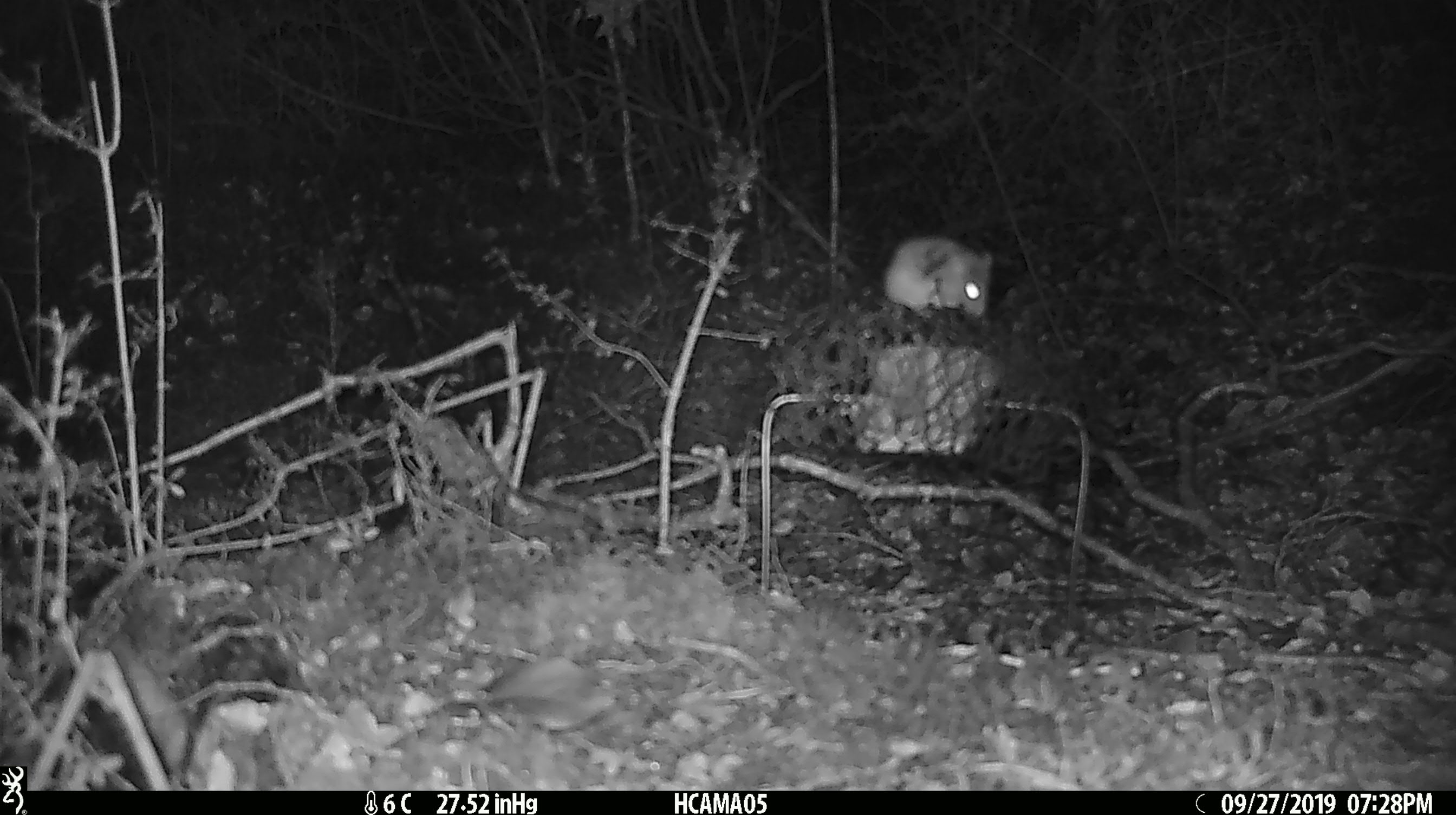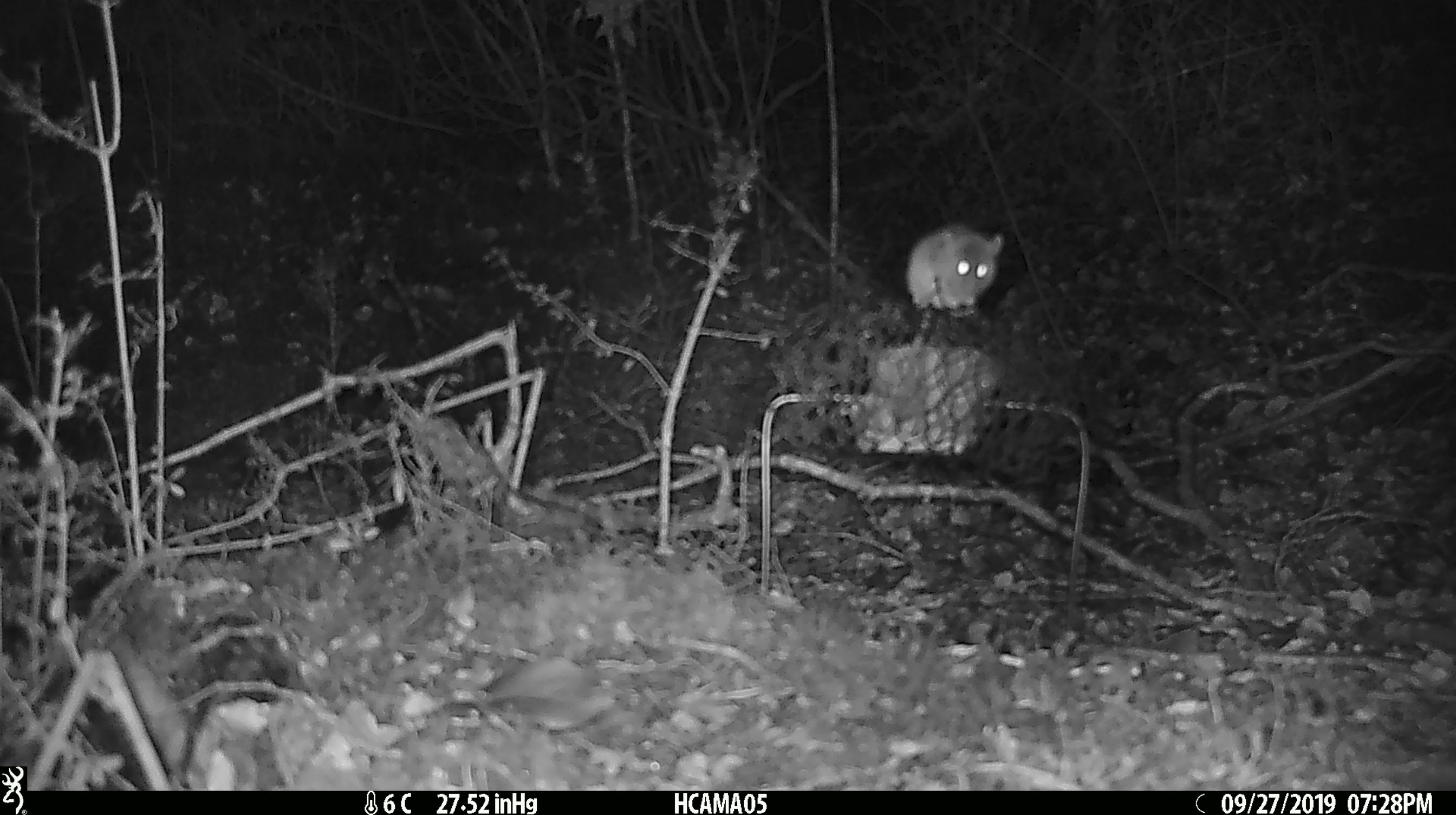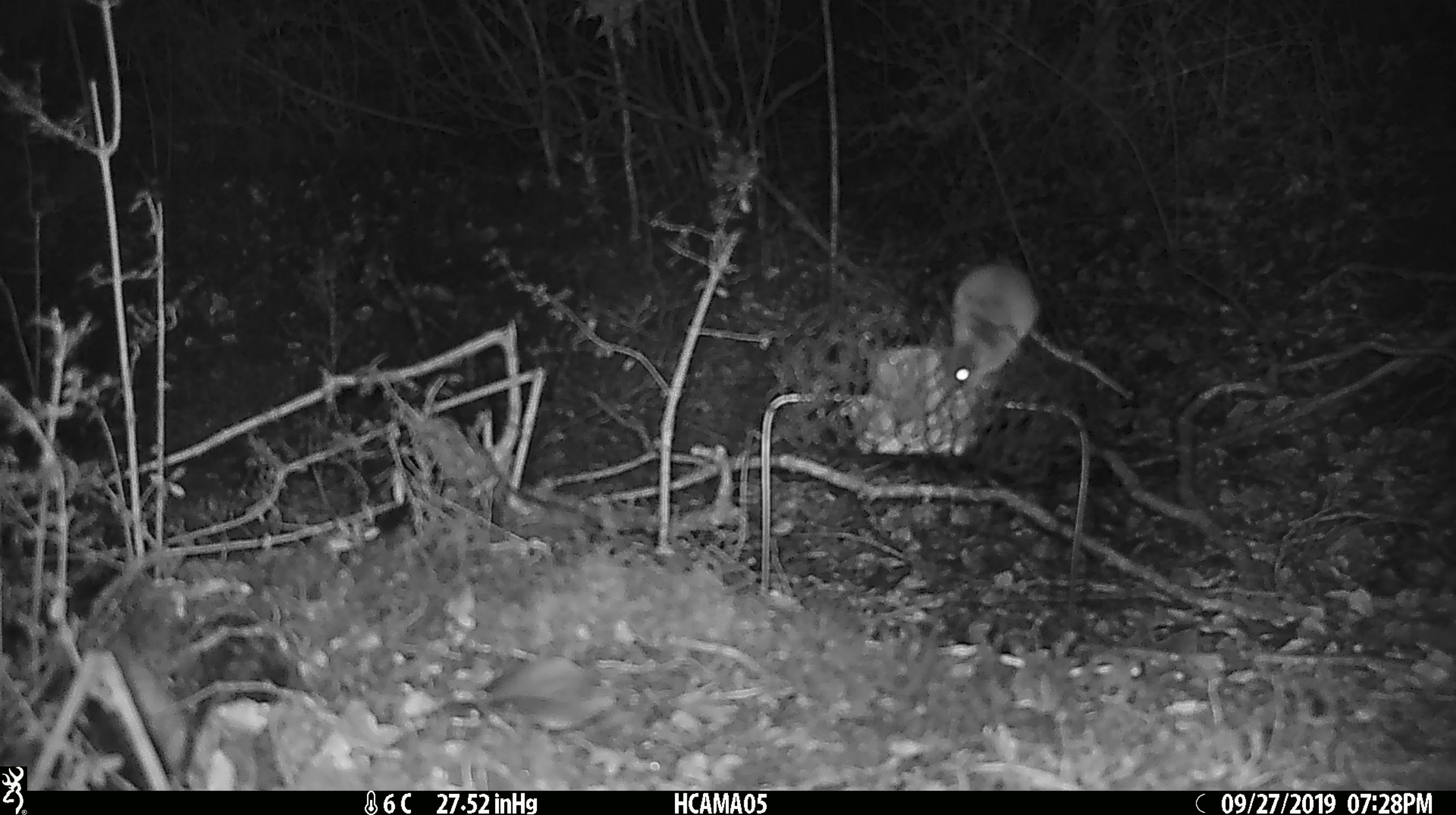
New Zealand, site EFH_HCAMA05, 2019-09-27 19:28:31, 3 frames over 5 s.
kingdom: Animalia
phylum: Chordata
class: Mammalia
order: Rodentia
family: Muridae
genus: Mus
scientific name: Mus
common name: mouse